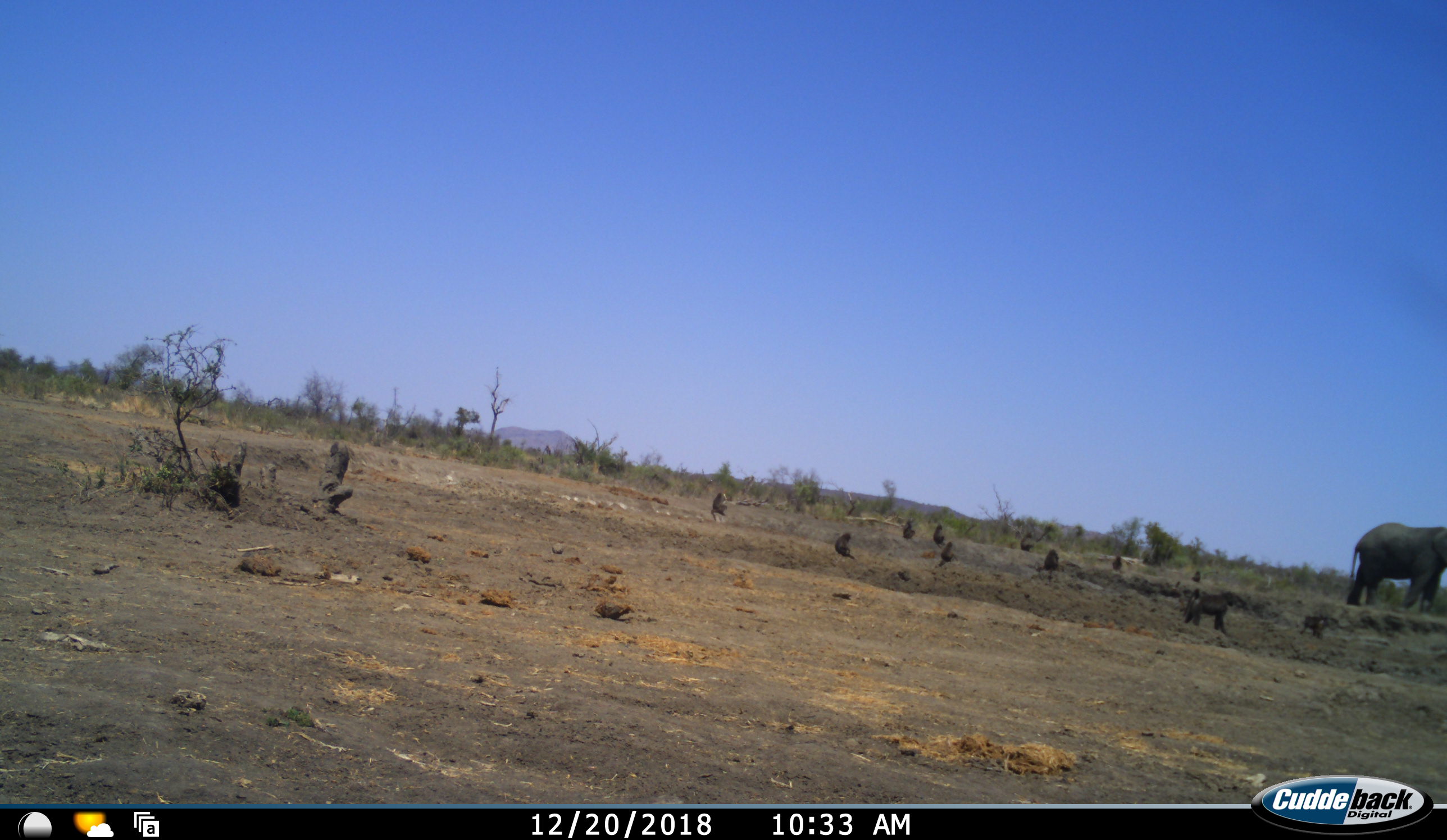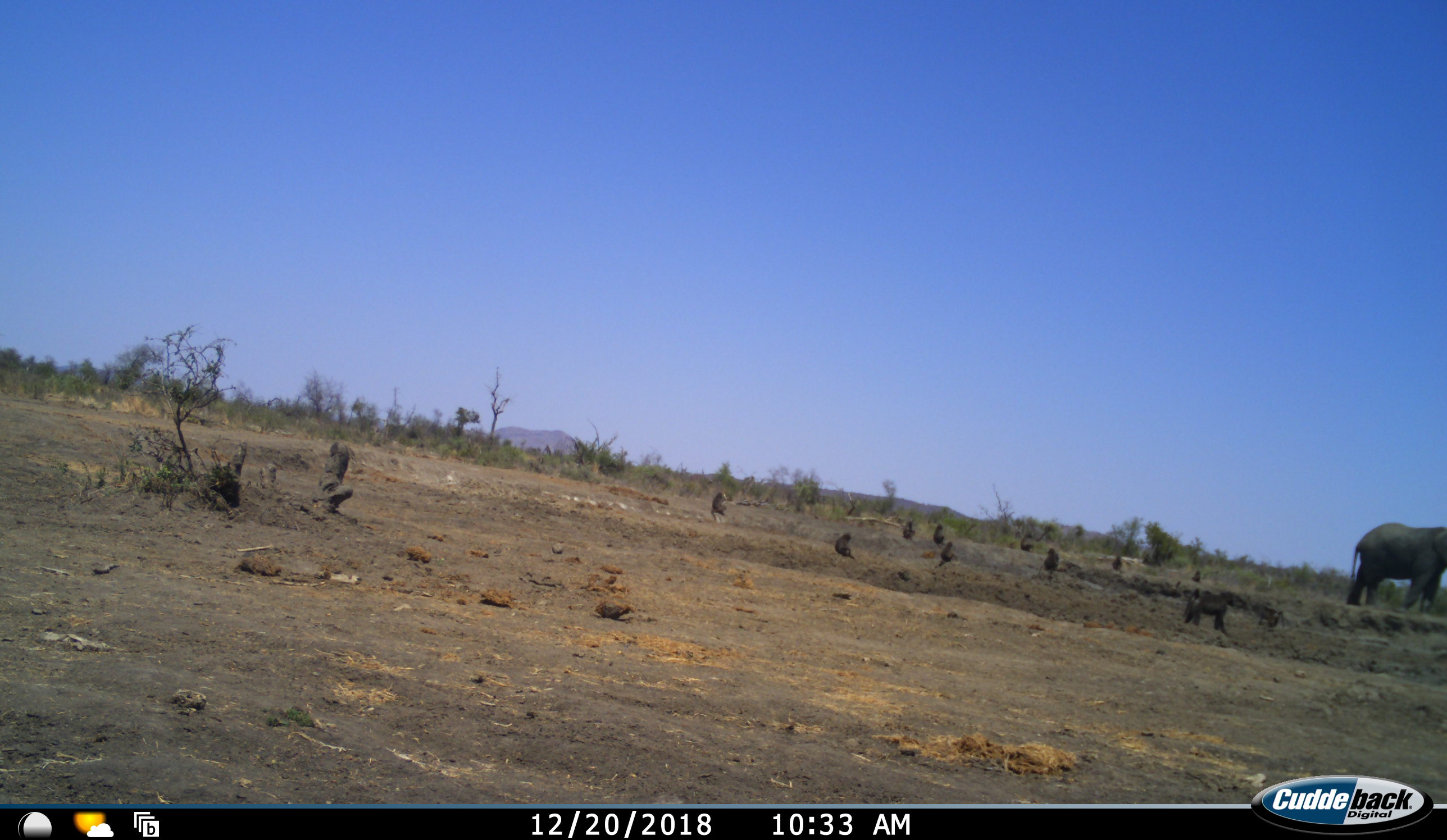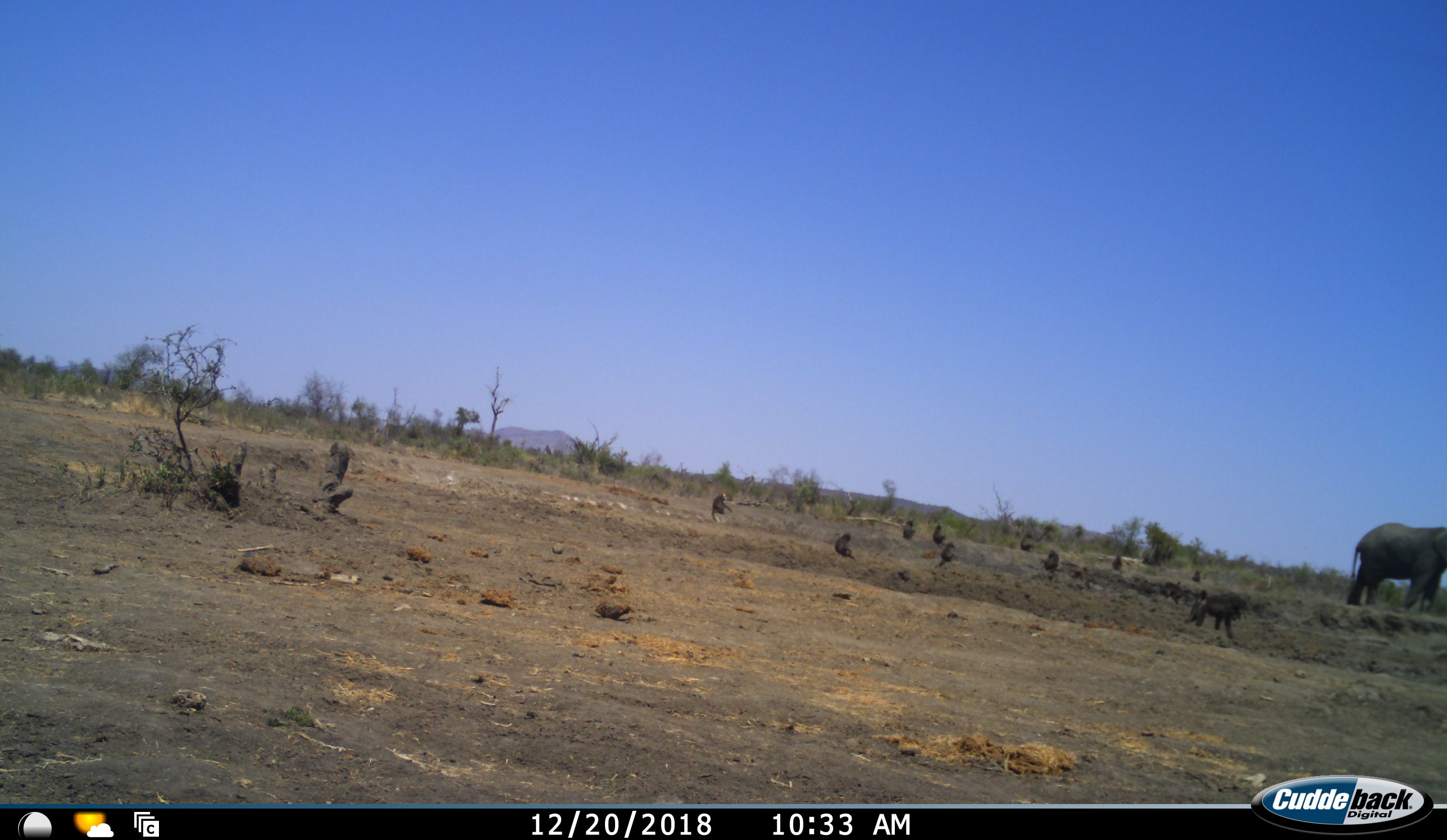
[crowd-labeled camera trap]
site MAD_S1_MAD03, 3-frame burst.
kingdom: Animalia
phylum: Chordata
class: Mammalia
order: Primates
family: Cercopithecidae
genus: Papio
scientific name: Papio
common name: baboon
Baboon (Papio), count 11-50. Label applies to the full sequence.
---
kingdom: Animalia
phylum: Chordata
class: Mammalia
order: Proboscidea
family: Elephantidae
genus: Loxodonta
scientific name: Loxodonta africana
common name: african bush elephant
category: elephant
Elephant (african bush elephant) (Loxodonta africana), count 1. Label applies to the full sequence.